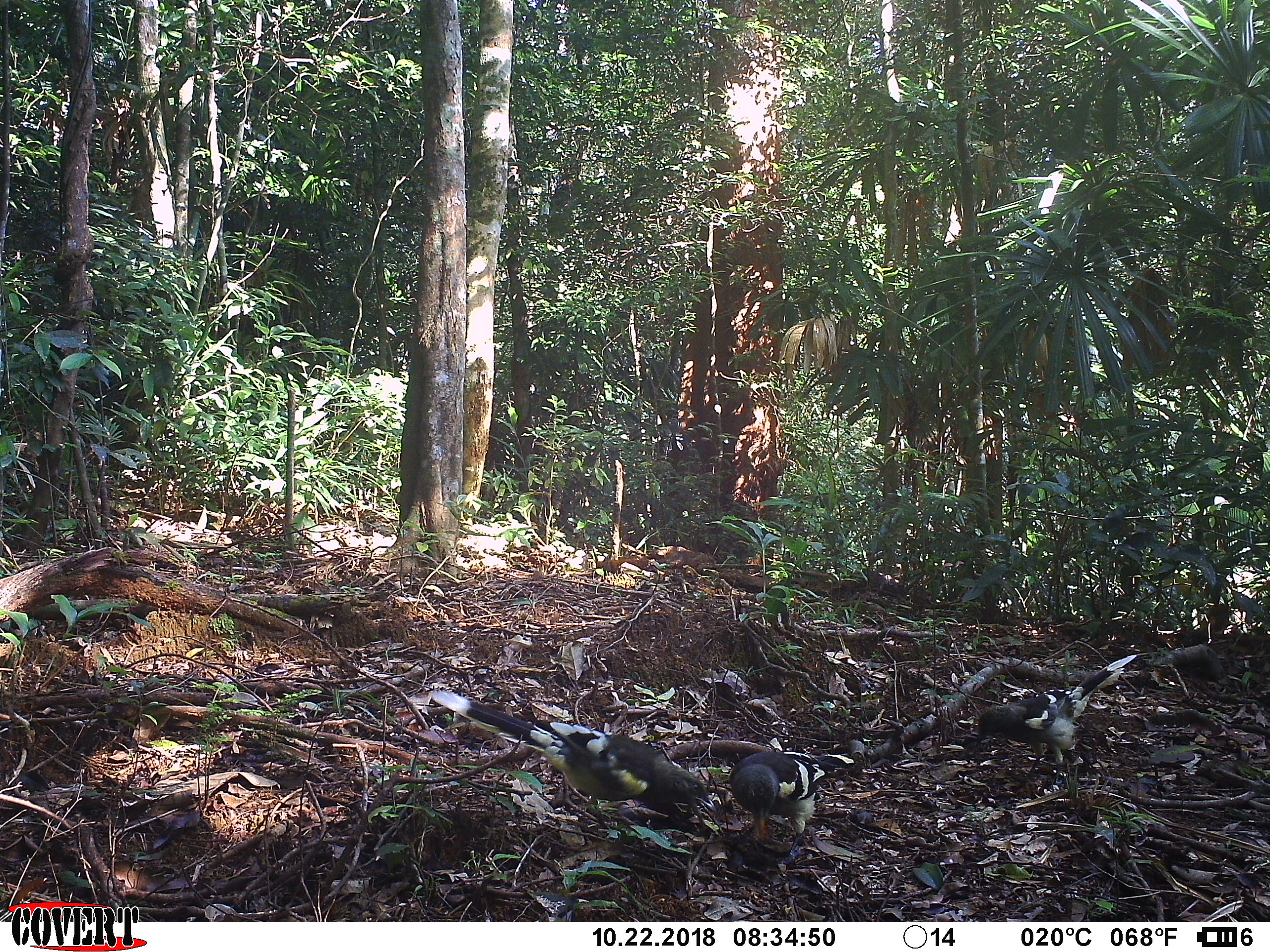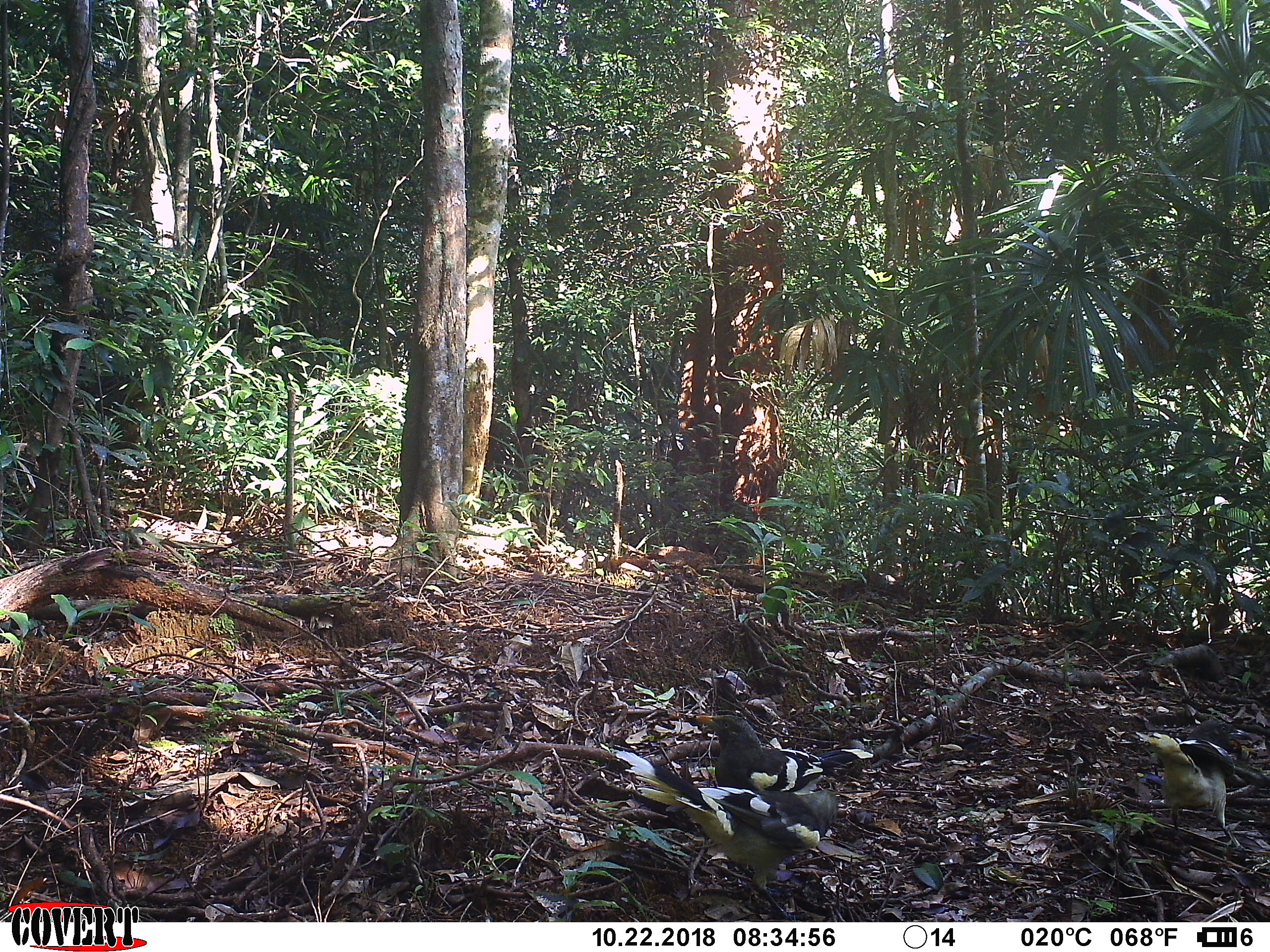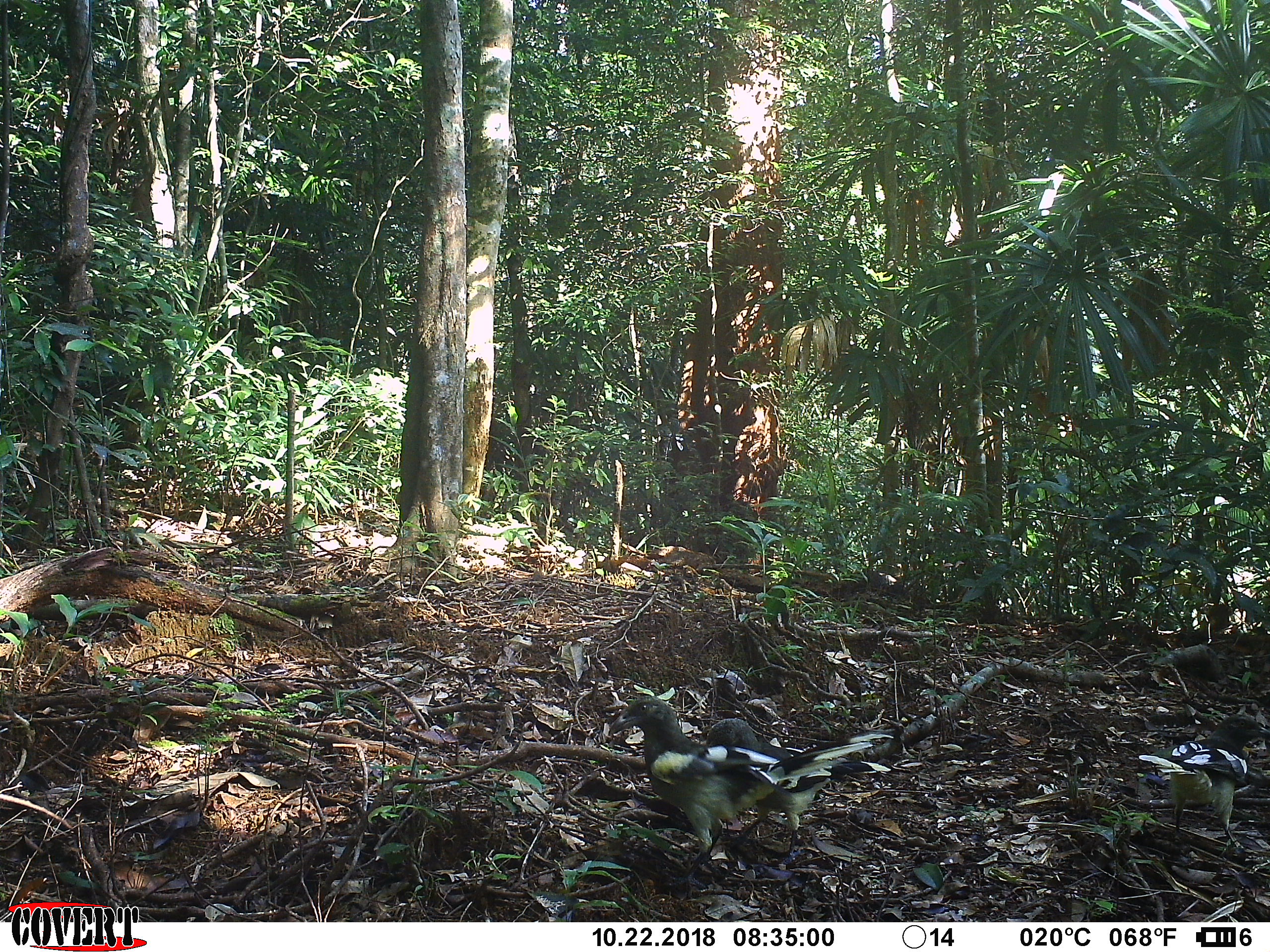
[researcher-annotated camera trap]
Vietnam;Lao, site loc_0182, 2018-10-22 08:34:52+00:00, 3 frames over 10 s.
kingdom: Animalia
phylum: Chordata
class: Aves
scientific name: Aves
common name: bird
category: unidentified bird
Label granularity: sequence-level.